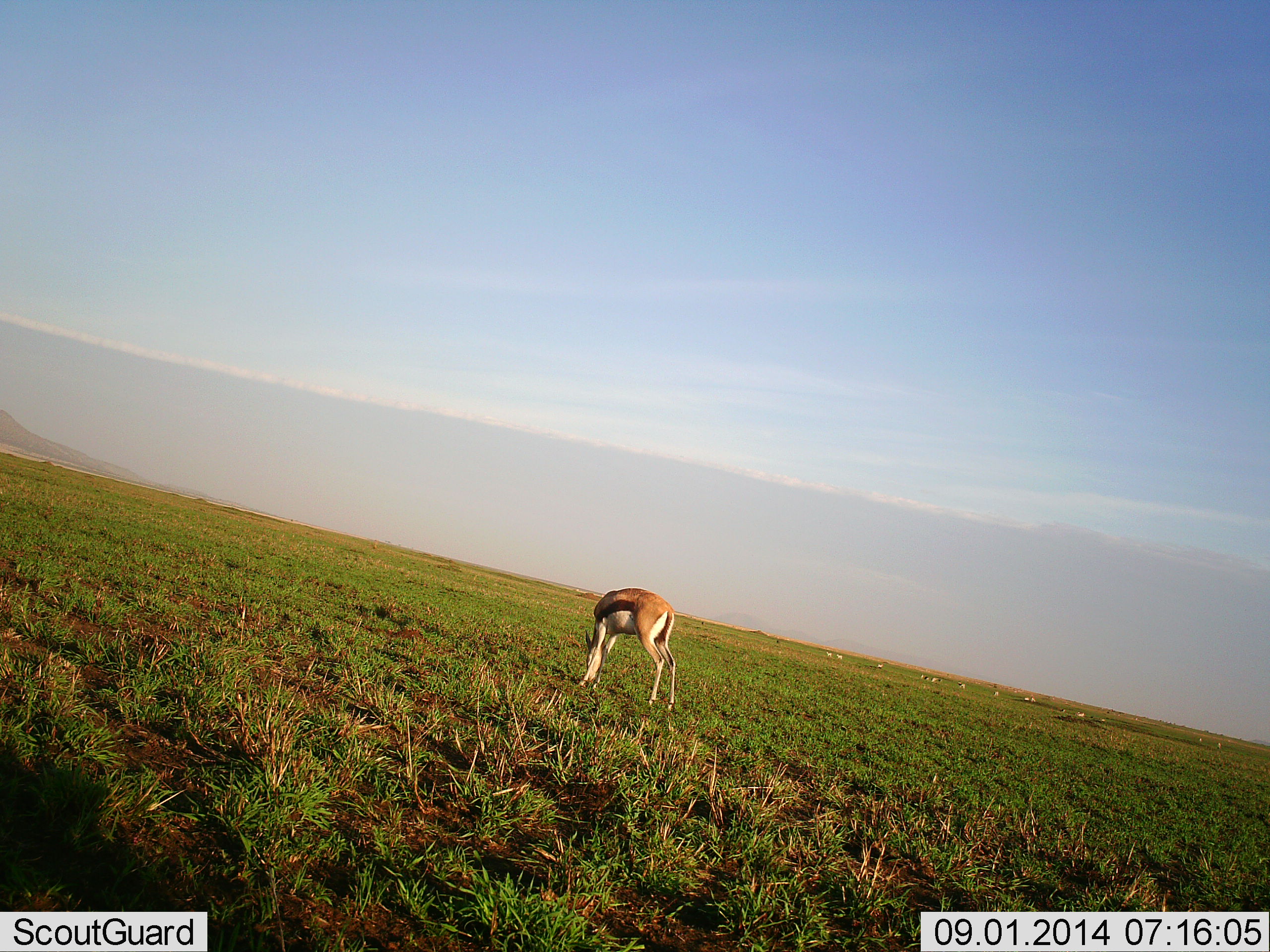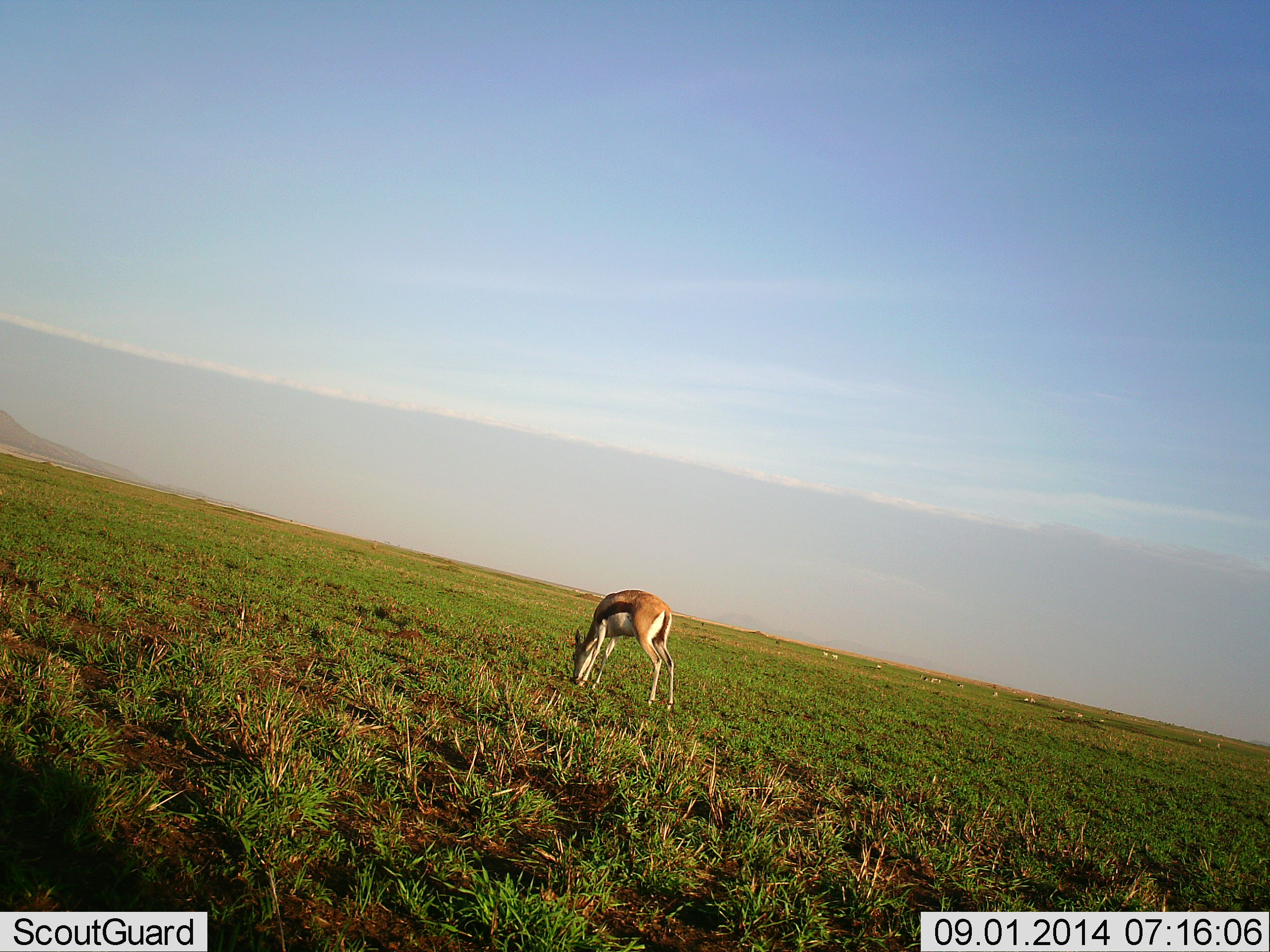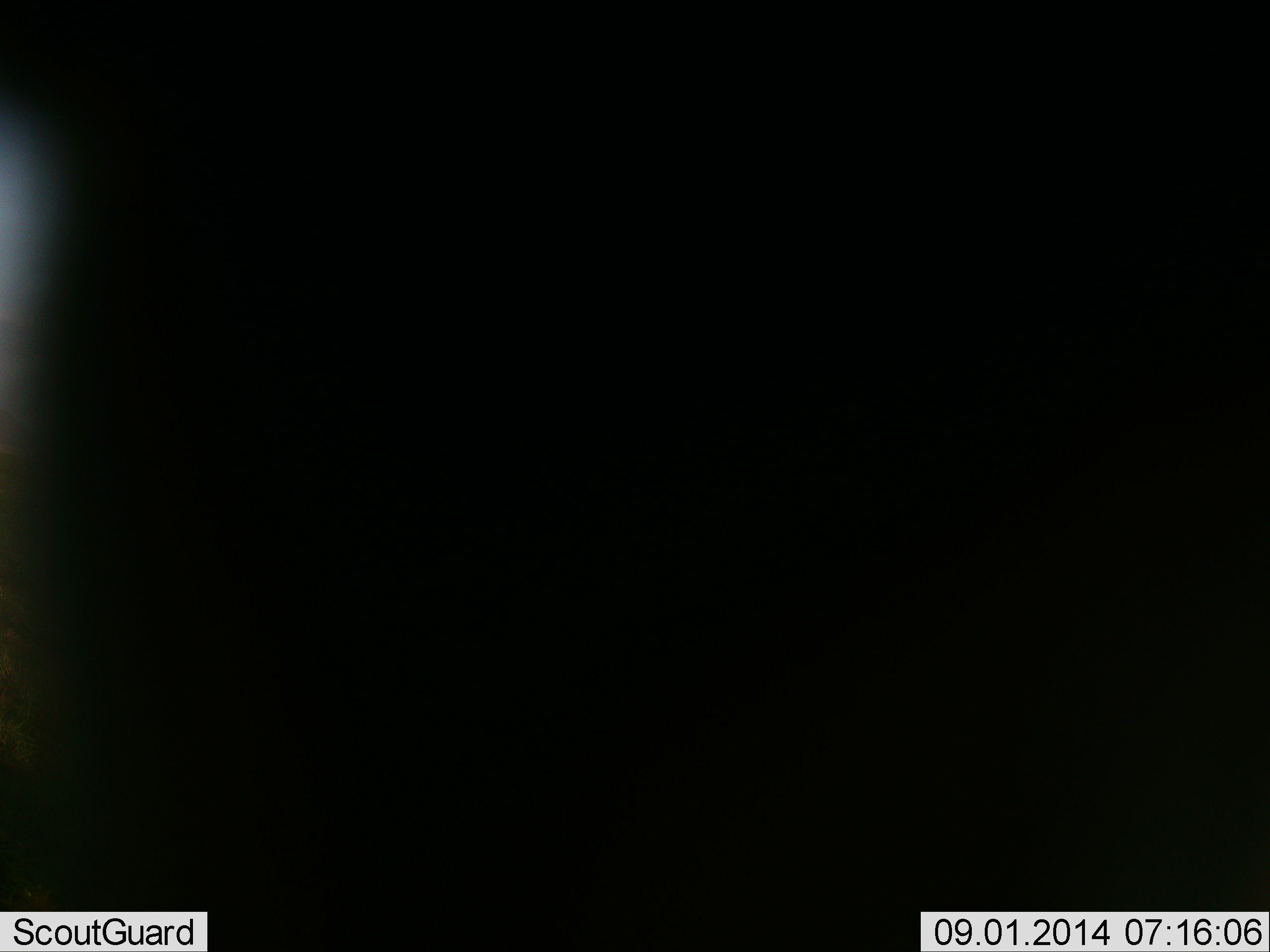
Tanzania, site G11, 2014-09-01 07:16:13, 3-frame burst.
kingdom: Animalia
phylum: Chordata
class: Mammalia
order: Artiodactyla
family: Bovidae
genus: Eudorcas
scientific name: Eudorcas thomsonii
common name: thomson's gazelle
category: gazellethomsons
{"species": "gazellethomsons (thomson's gazelle) (Eudorcas thomsonii)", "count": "1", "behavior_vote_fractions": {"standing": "20%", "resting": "0%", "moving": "0%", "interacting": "0%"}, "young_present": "0%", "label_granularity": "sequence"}